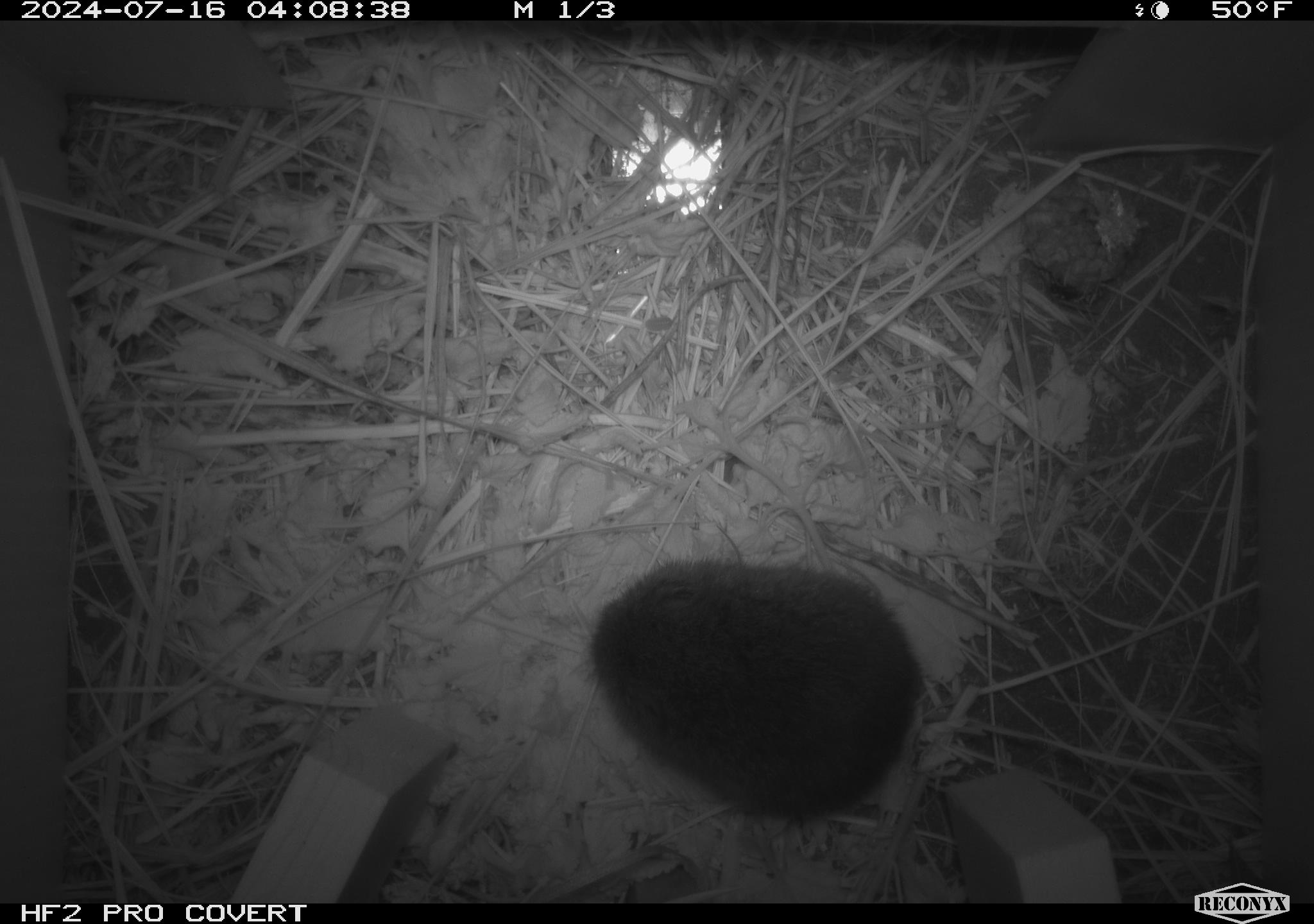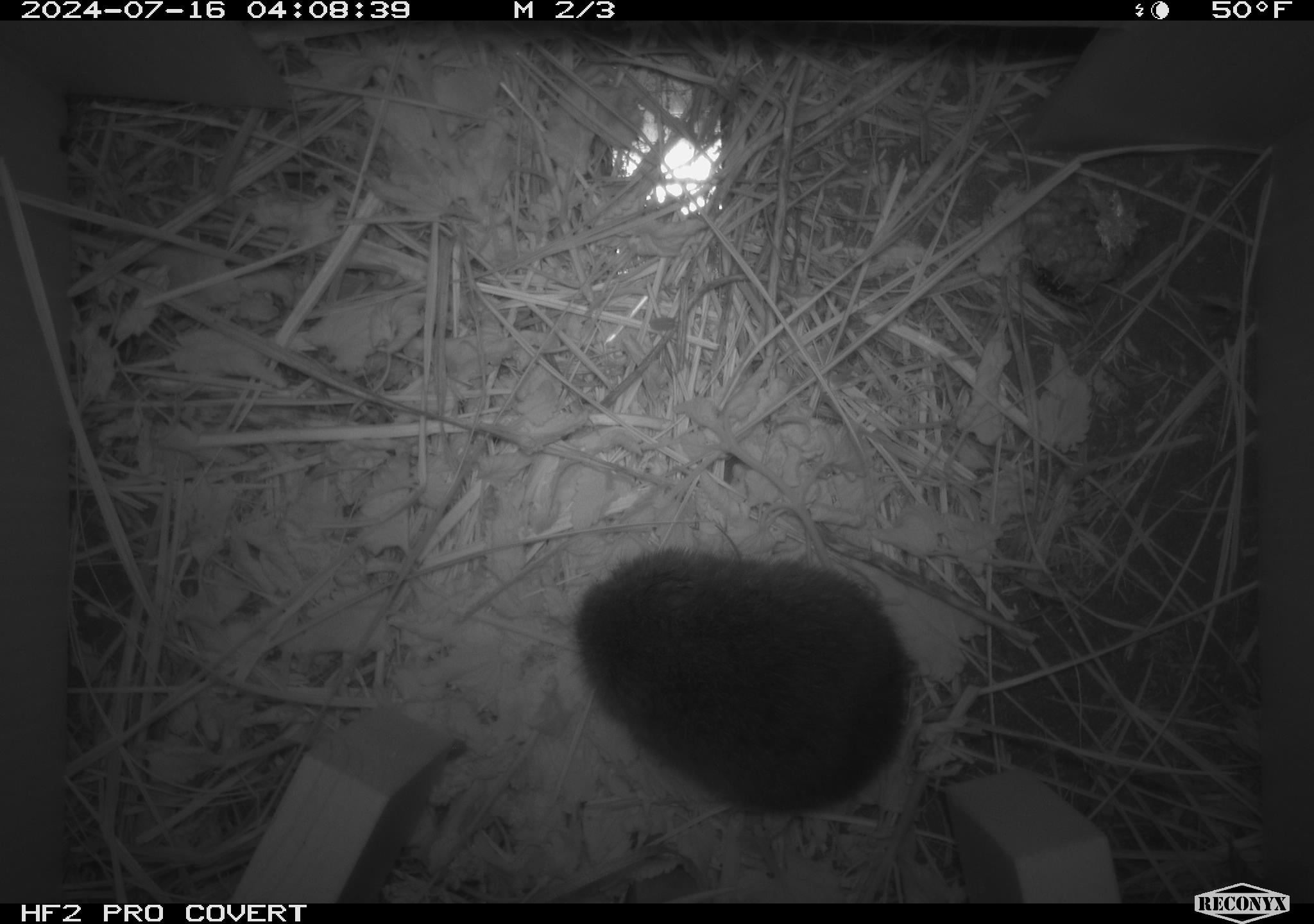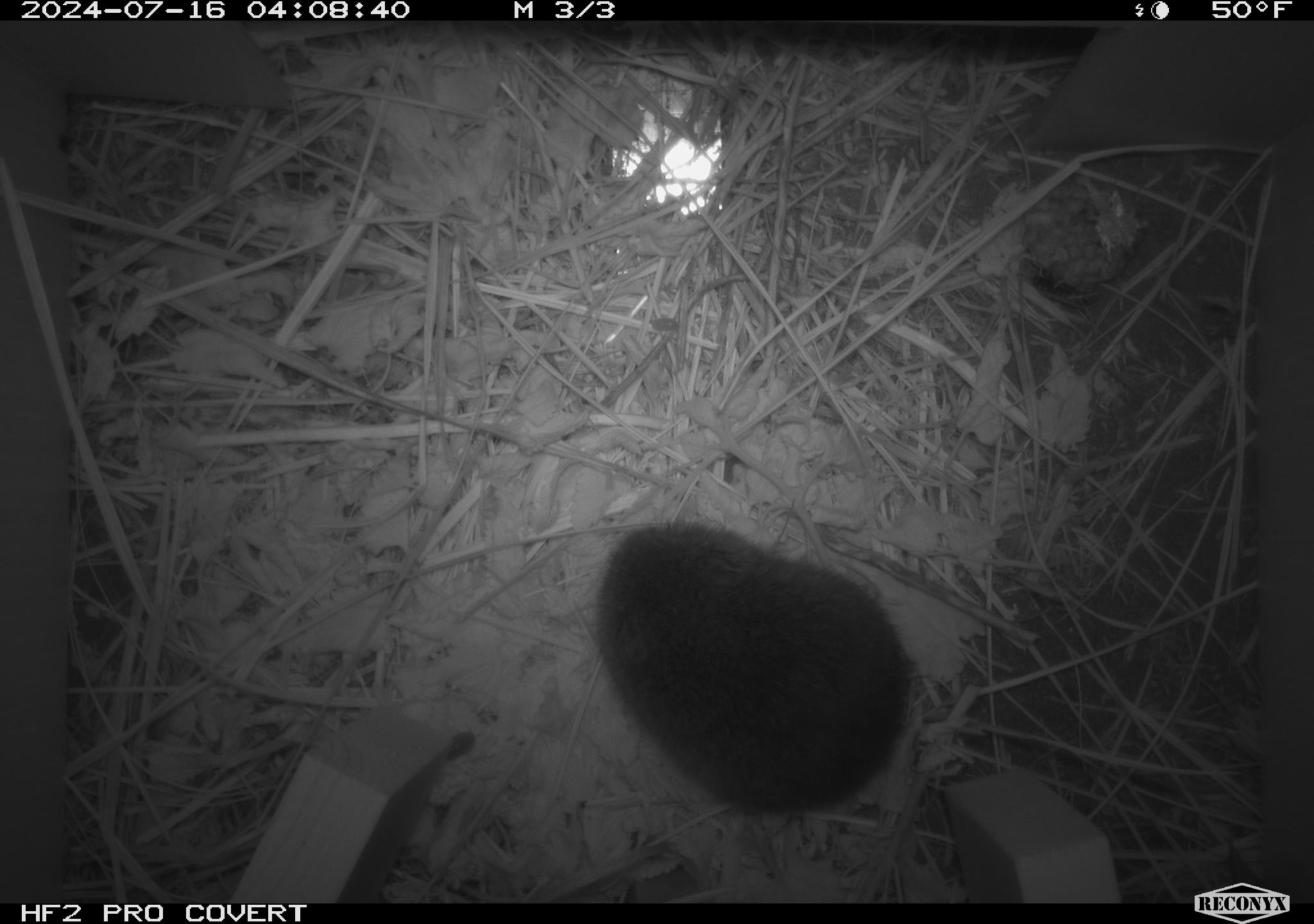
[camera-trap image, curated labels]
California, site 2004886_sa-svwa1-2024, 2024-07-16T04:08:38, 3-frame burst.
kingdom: Animalia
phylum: Chordata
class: Mammalia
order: Rodentia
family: Cricetidae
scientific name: Arvicolinae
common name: voles, lemmings, and muskrats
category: arvicolinae subfamily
Arvicolinae subfamily (voles, lemmings, and muskrats) (Arvicolinae).